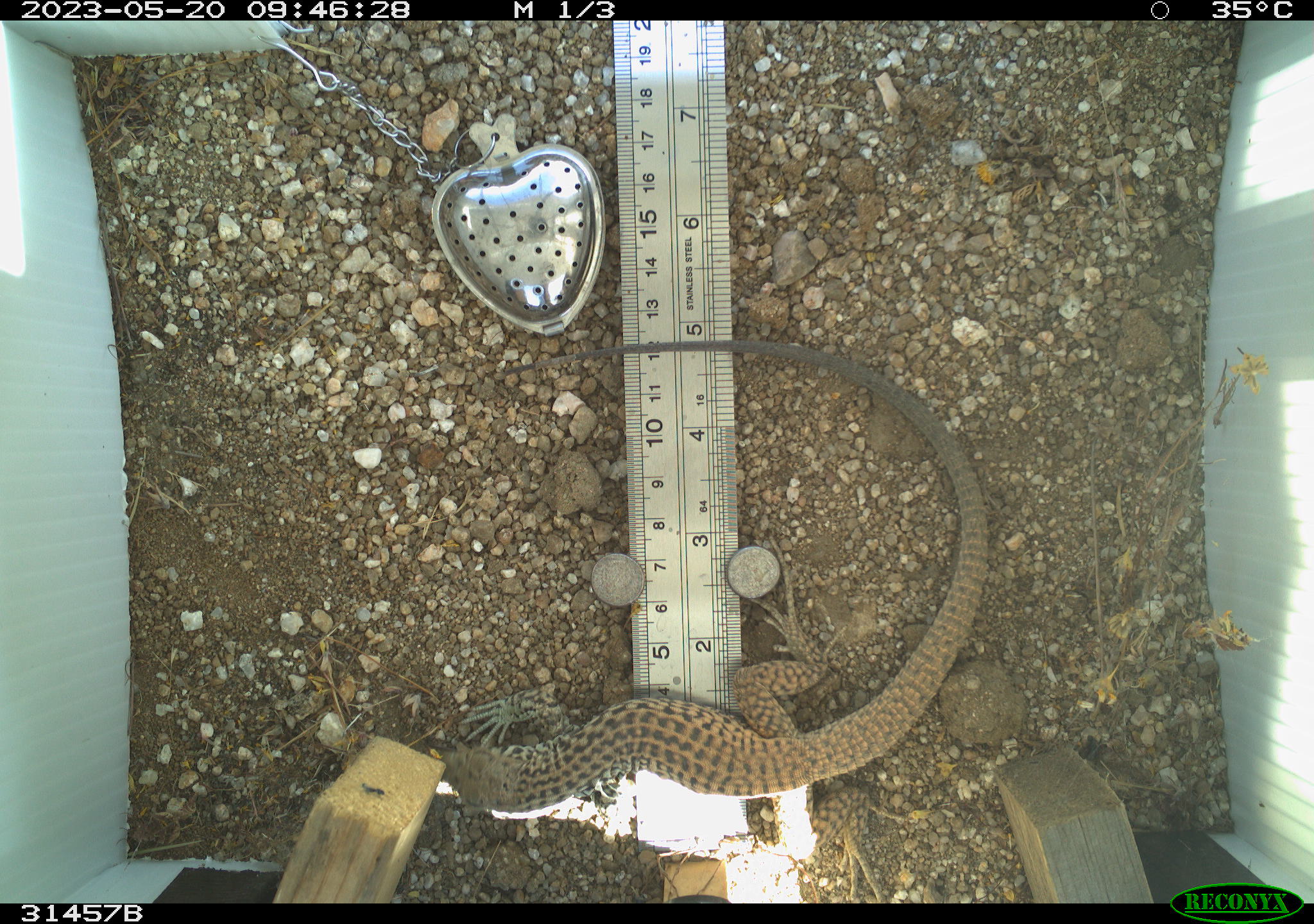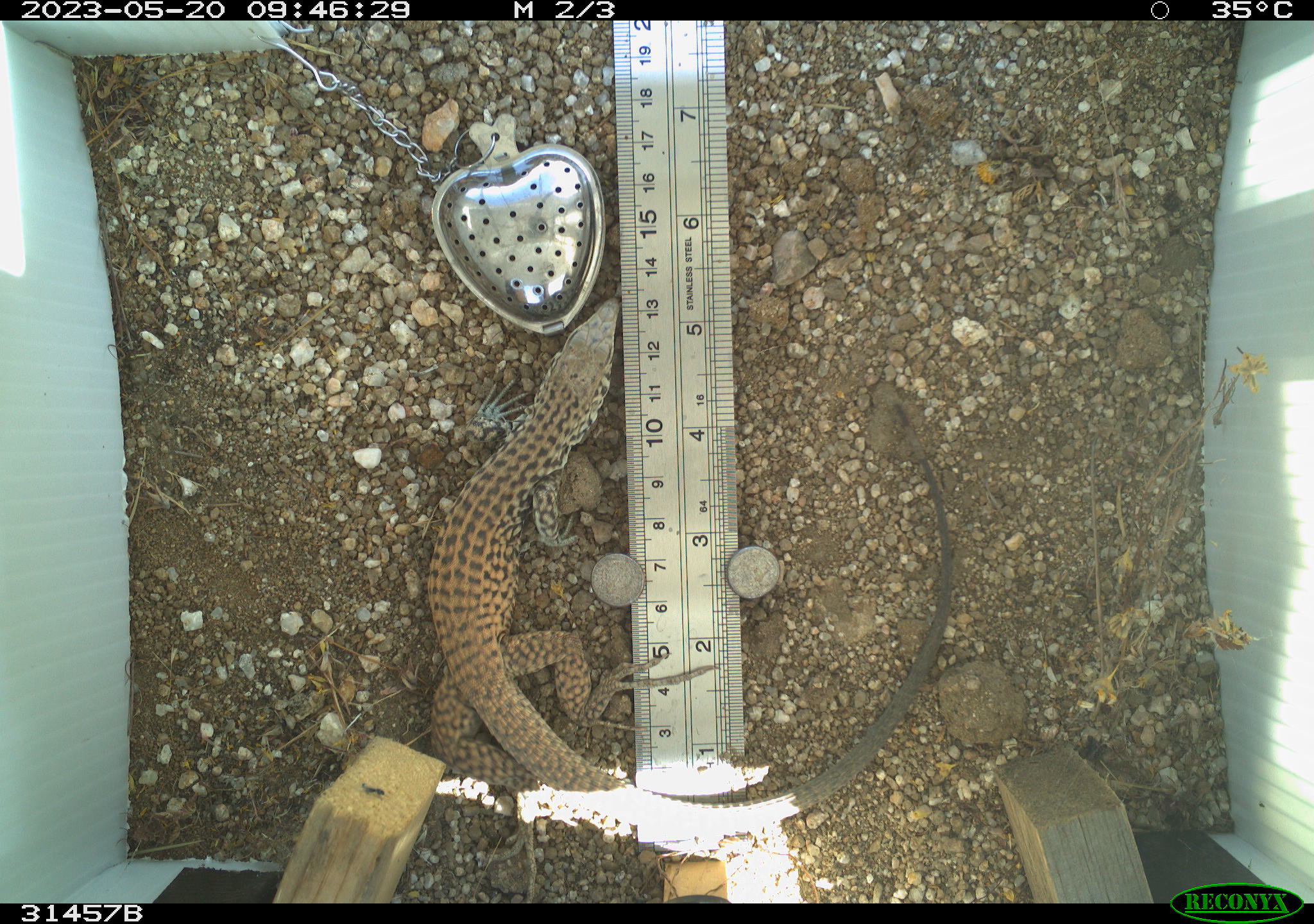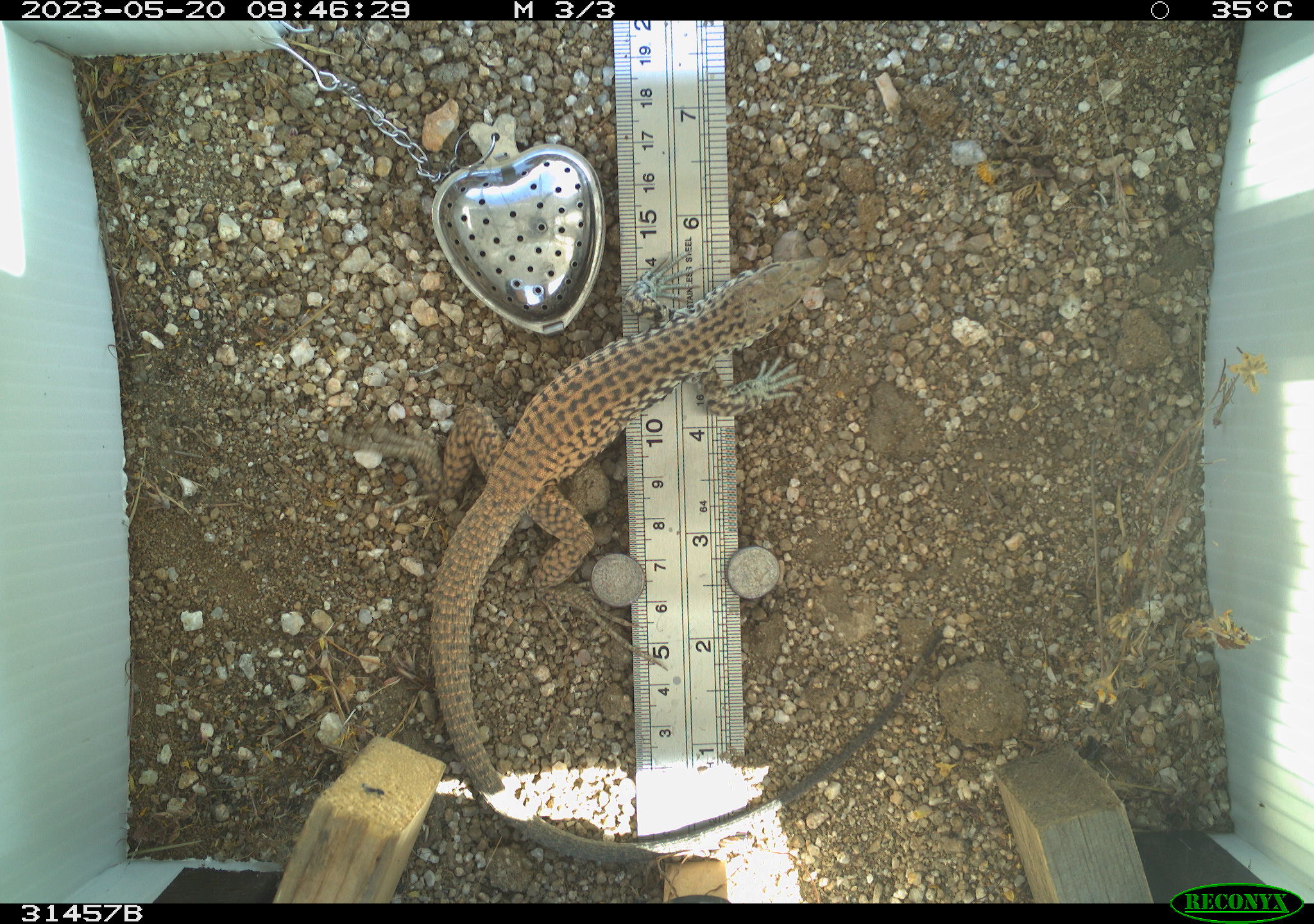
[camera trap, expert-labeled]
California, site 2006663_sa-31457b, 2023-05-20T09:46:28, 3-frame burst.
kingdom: Animalia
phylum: Chordata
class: Reptilia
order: Squamata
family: Teiidae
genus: Aspidoscelis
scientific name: Aspidoscelis tigris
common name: western whiptail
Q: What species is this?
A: Western whiptail (Aspidoscelis tigris).